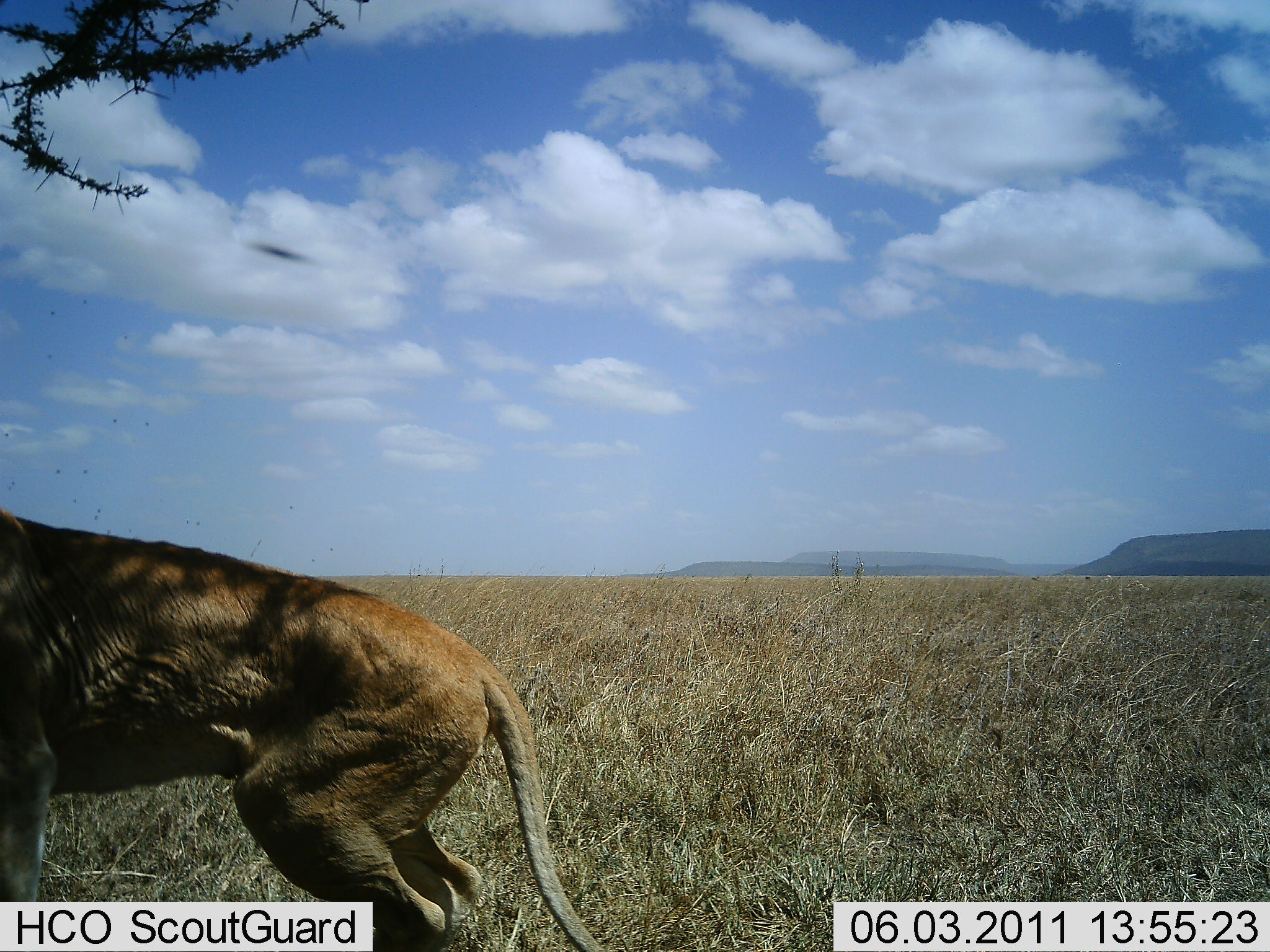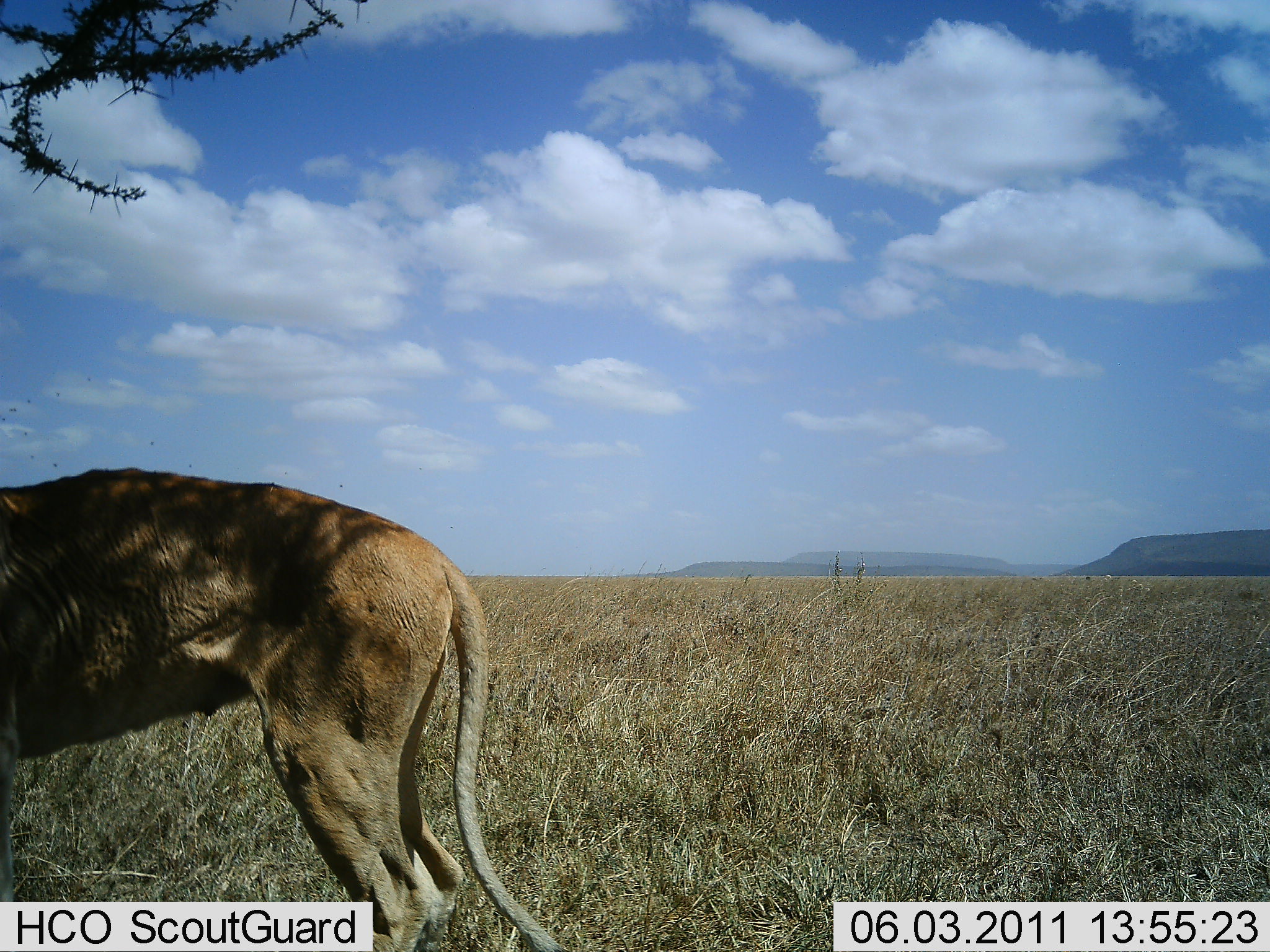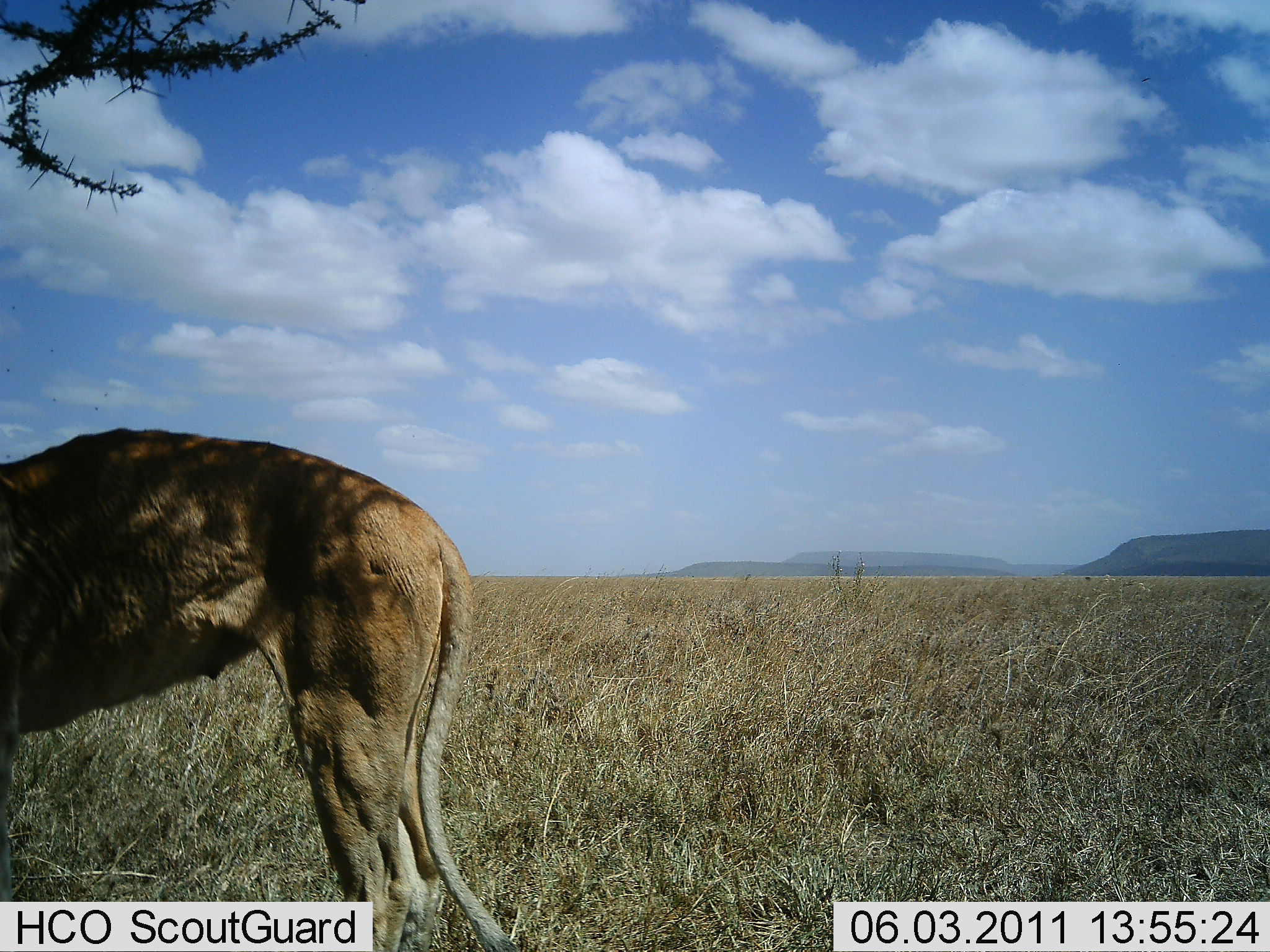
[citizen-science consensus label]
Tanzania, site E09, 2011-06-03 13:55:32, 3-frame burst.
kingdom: Animalia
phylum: Chordata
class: Mammalia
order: Carnivora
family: Felidae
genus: Panthera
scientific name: Panthera leo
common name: lion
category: lionfemale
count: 1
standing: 77%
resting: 8%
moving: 8%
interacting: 8%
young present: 0%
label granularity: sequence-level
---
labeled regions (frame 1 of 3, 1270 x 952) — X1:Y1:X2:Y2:
animal: 0:501:617:952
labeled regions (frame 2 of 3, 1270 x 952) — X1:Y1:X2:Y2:
animal: 1:464:578:952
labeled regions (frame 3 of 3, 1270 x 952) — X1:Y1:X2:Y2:
animal: 0:428:521:951